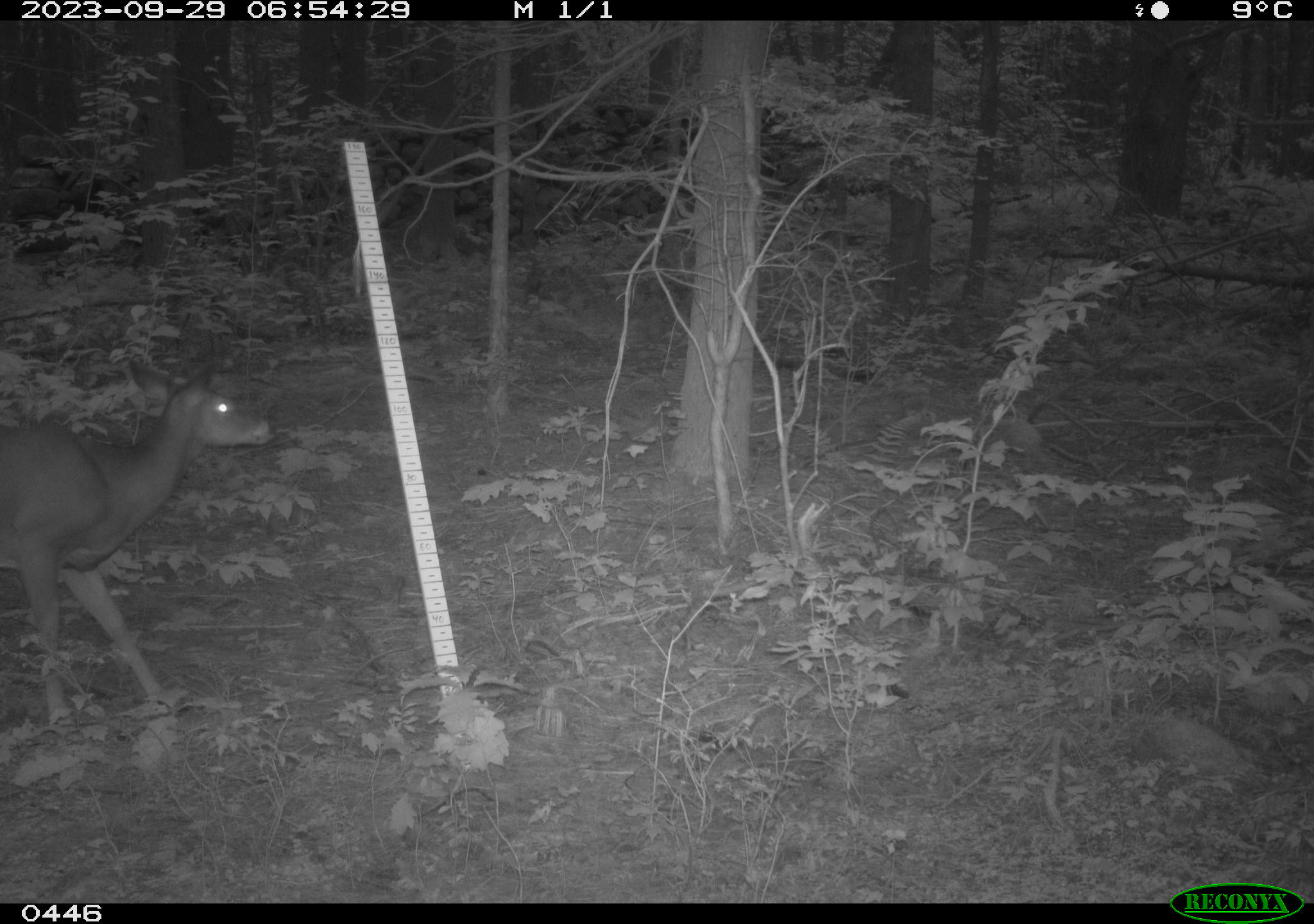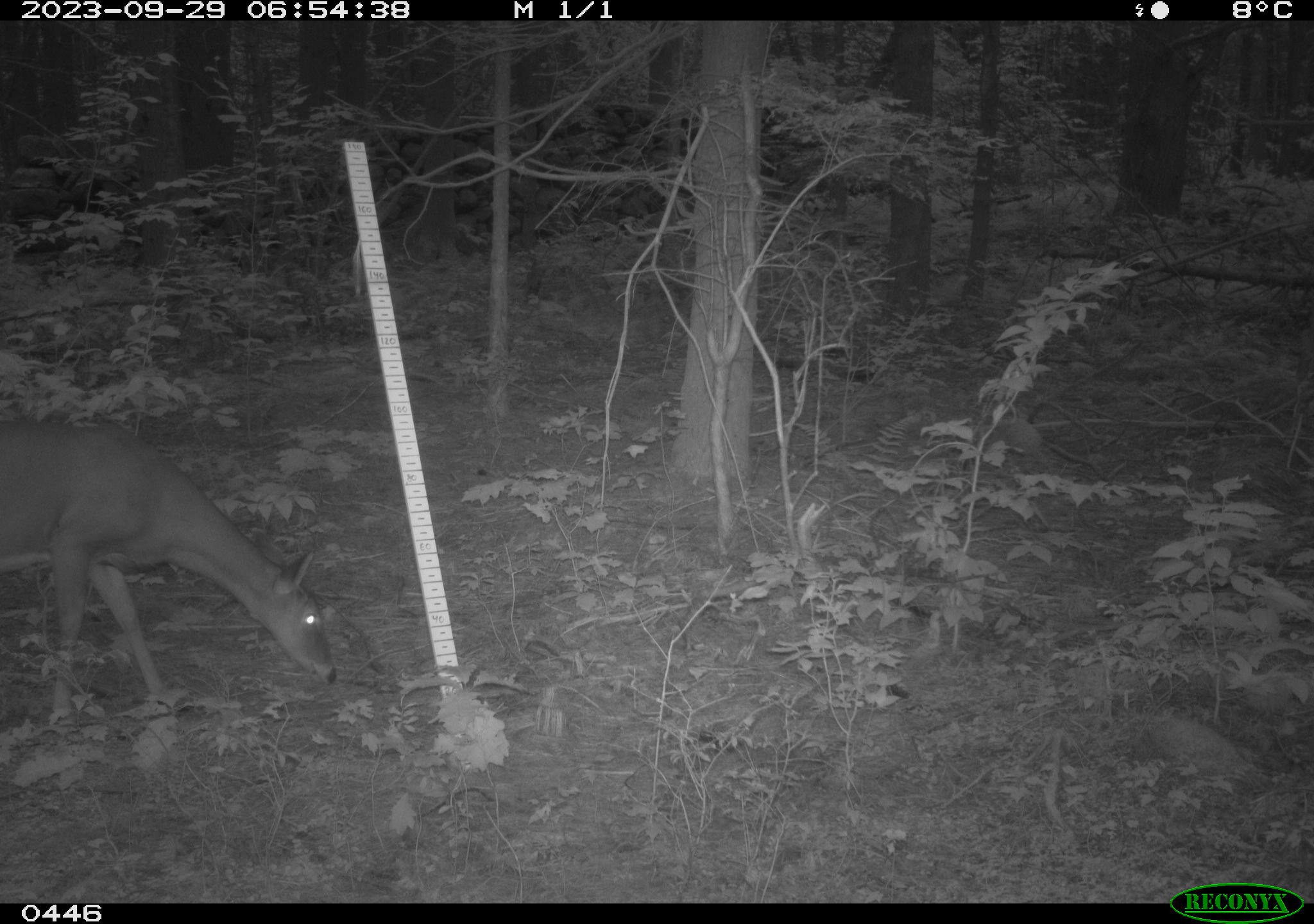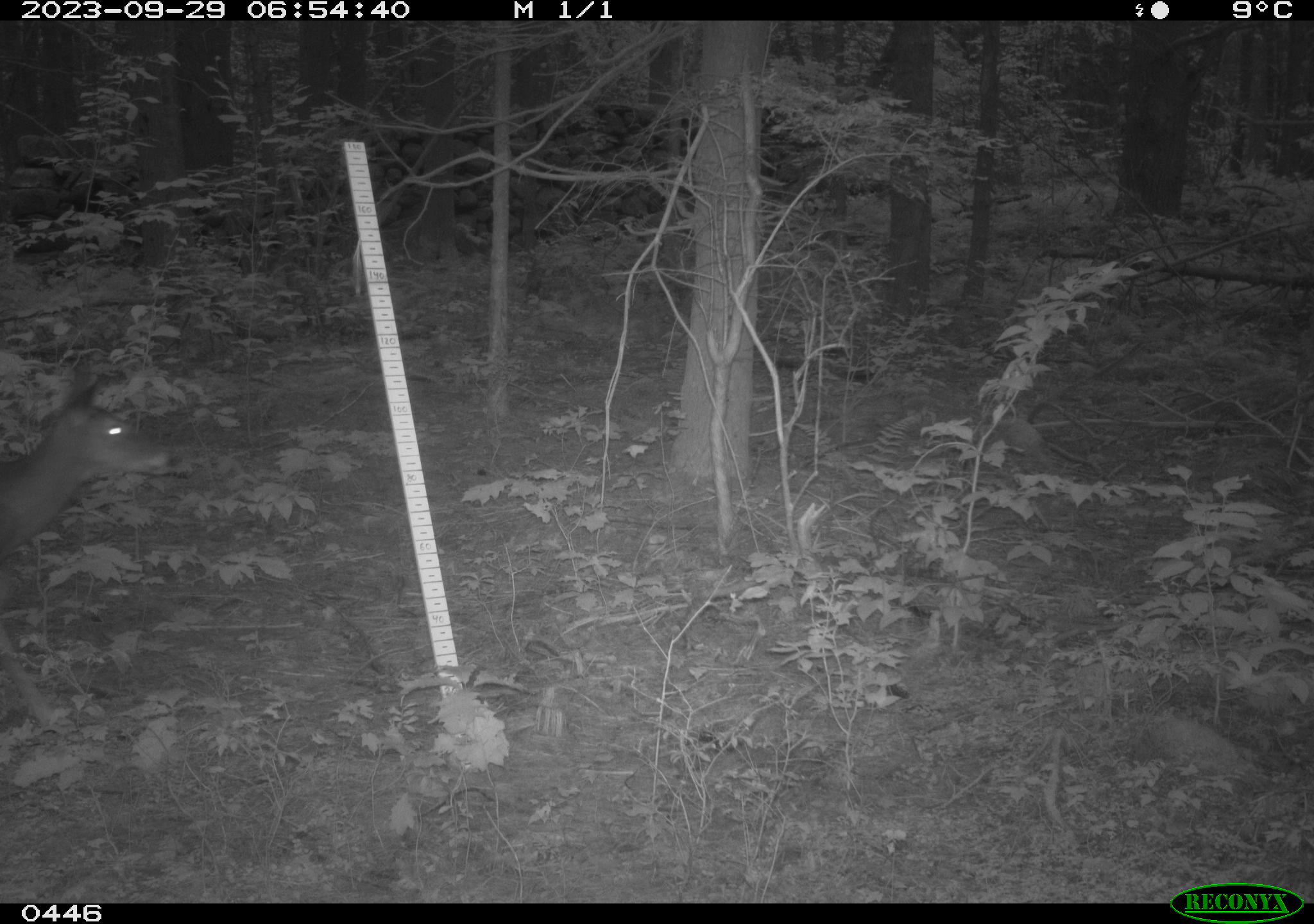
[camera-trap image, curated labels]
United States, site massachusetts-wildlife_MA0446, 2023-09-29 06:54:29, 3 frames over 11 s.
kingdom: Animalia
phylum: Chordata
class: Mammalia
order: Artiodactyla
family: Cervidae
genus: Odocoileus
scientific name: Odocoileus virginianus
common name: white-tailed deer